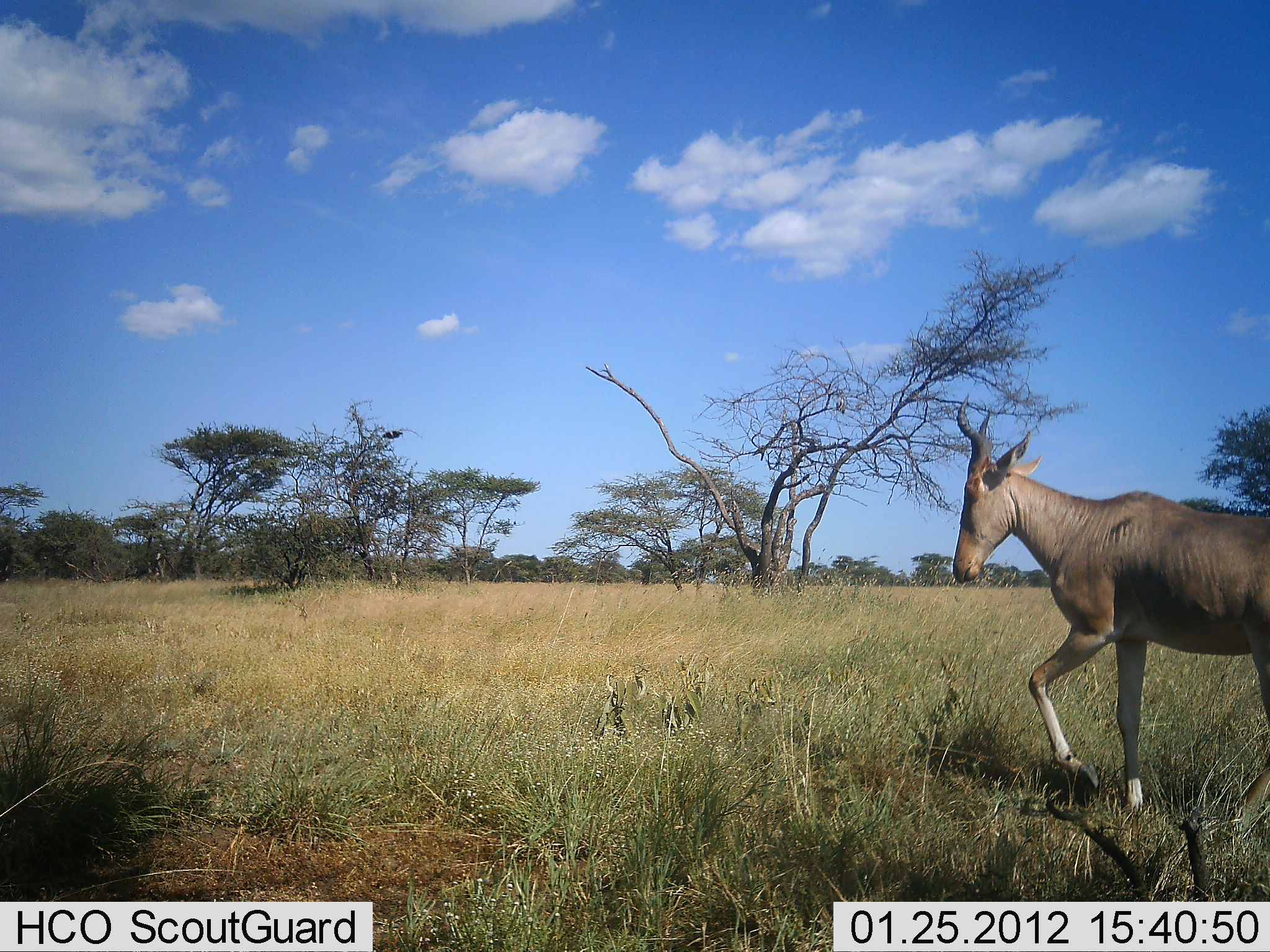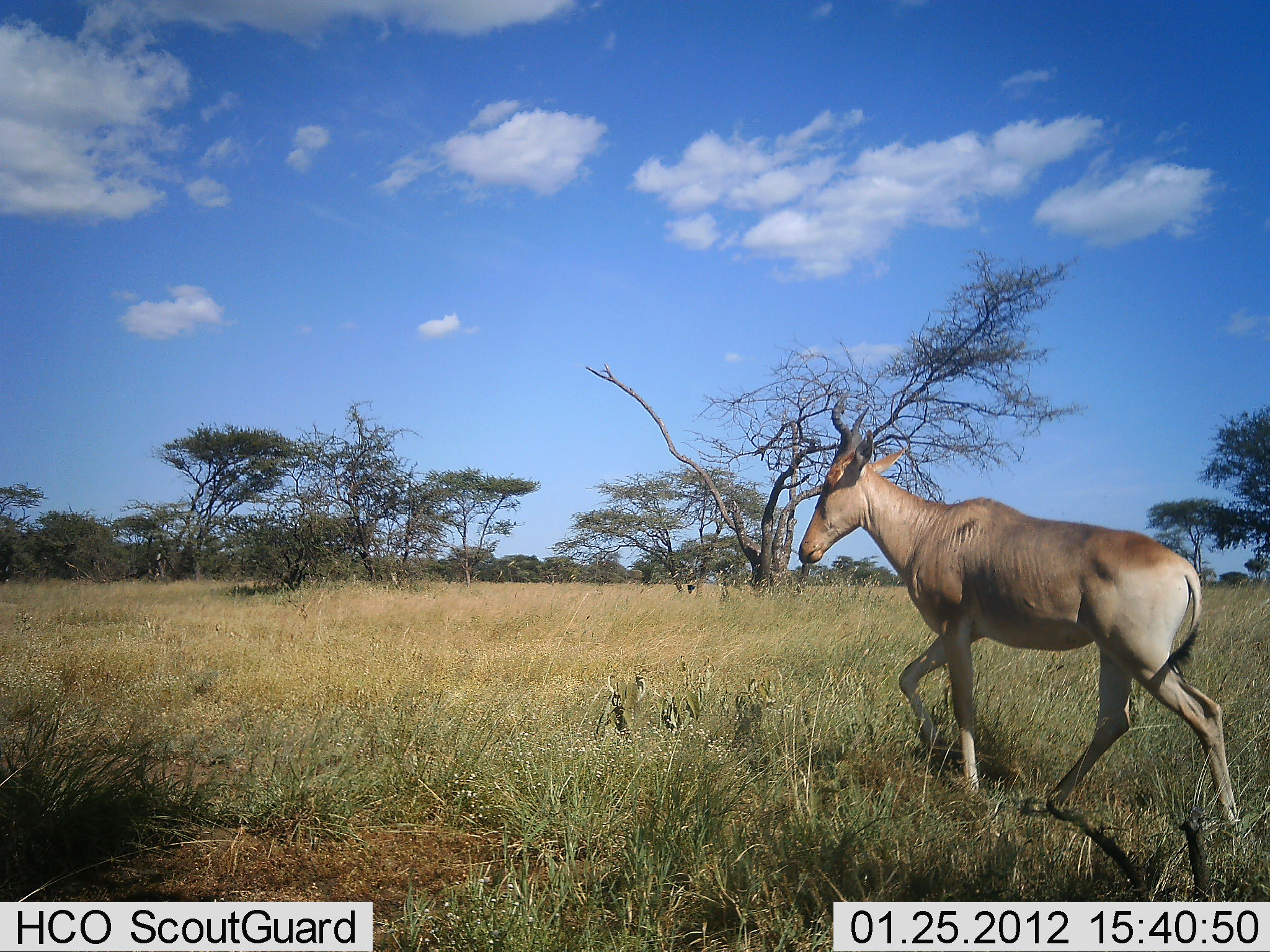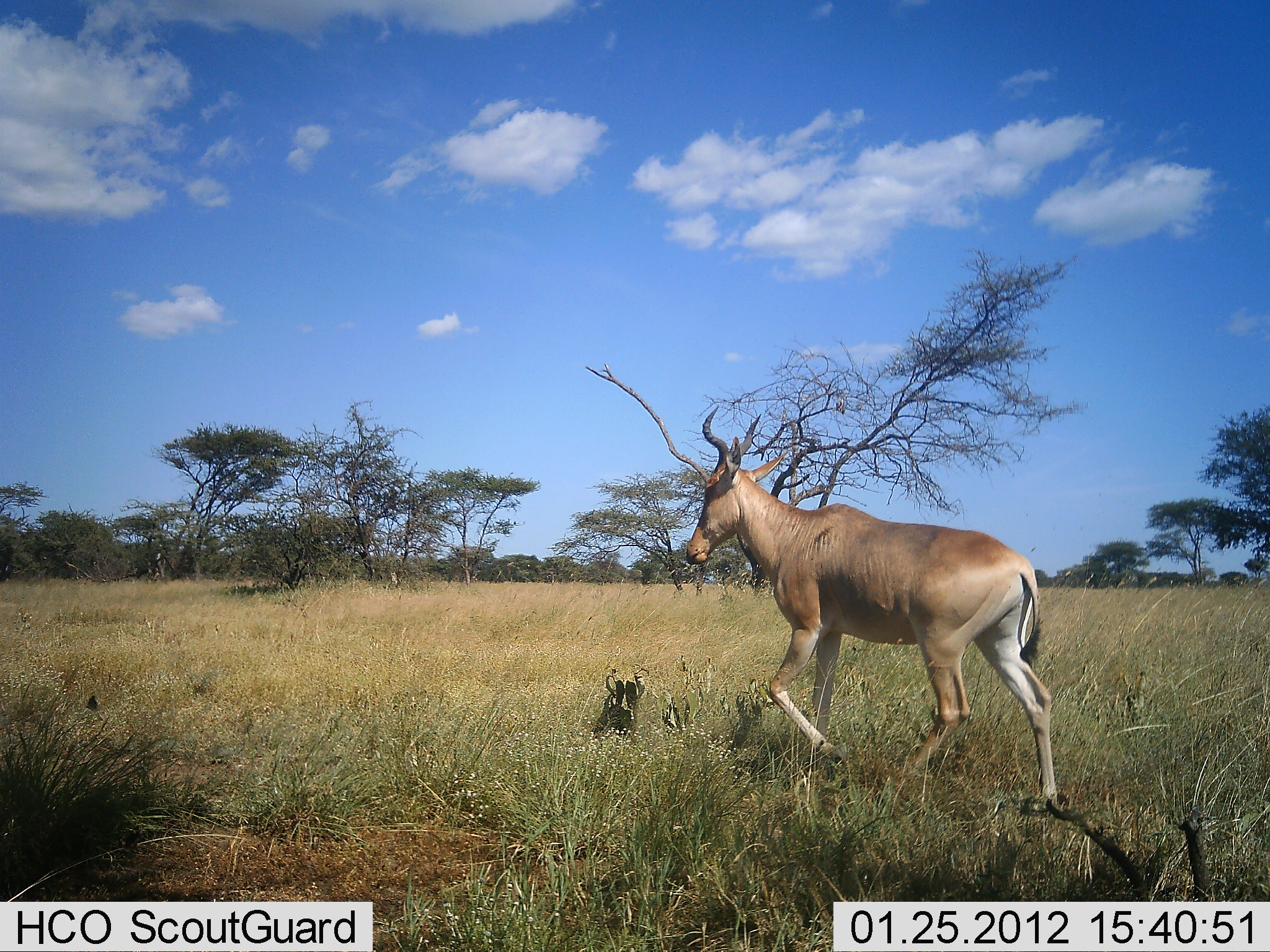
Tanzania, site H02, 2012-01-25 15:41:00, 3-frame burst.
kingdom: Animalia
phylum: Chordata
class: Mammalia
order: Artiodactyla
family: Bovidae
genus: Alcelaphus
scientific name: Alcelaphus buselaphus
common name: hartebeest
Hartebeest (Alcelaphus buselaphus), count 1. Behavior (volunteer vote fractions): standing 0%, resting 0%, moving 100%, interacting 0%. Young present (vote fraction): 0%. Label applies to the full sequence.